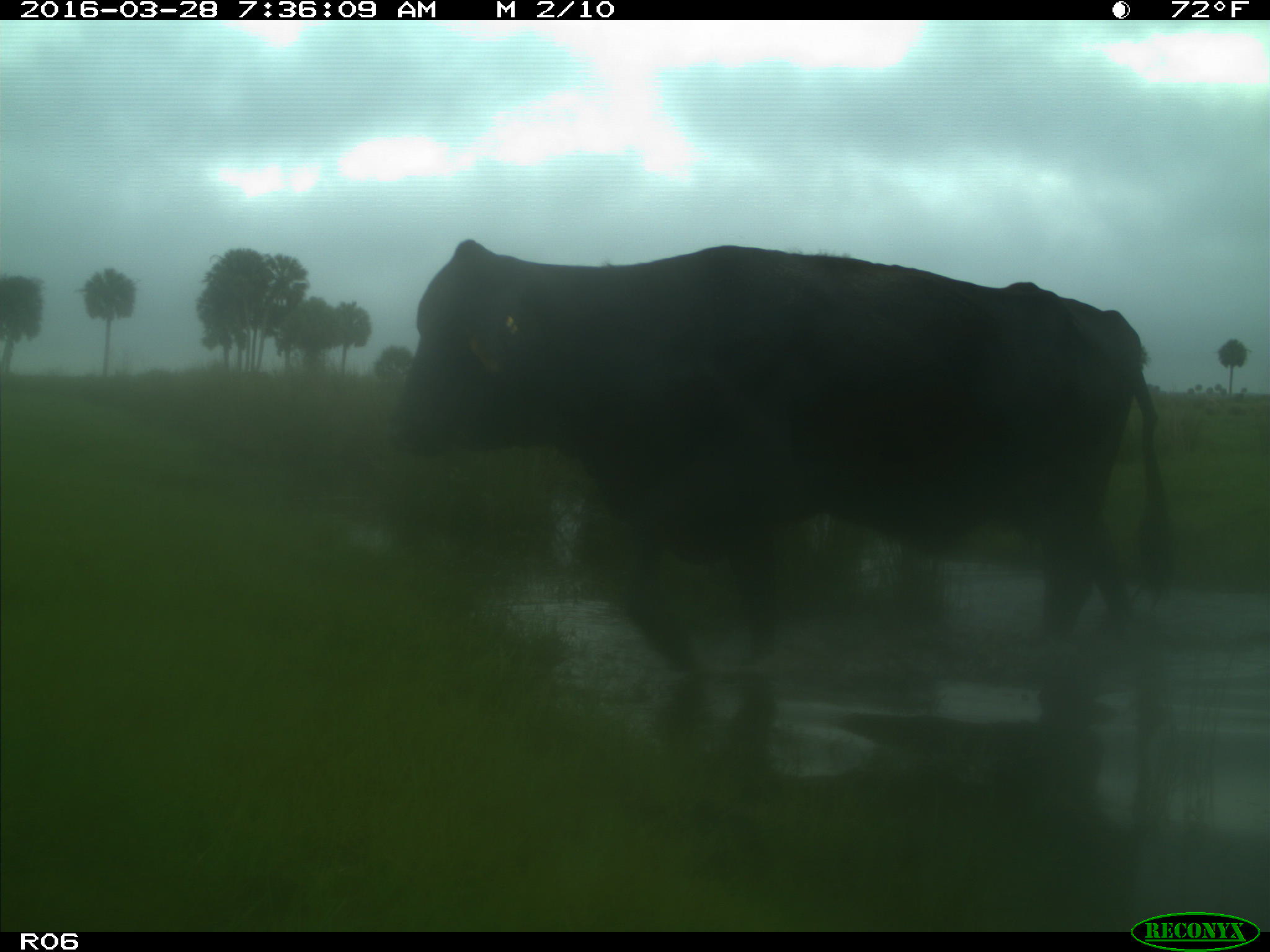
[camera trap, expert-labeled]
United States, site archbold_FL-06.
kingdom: Animalia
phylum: Chordata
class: Mammalia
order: Artiodactyla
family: Bovidae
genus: Bos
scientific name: Bos taurus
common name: domestic cow